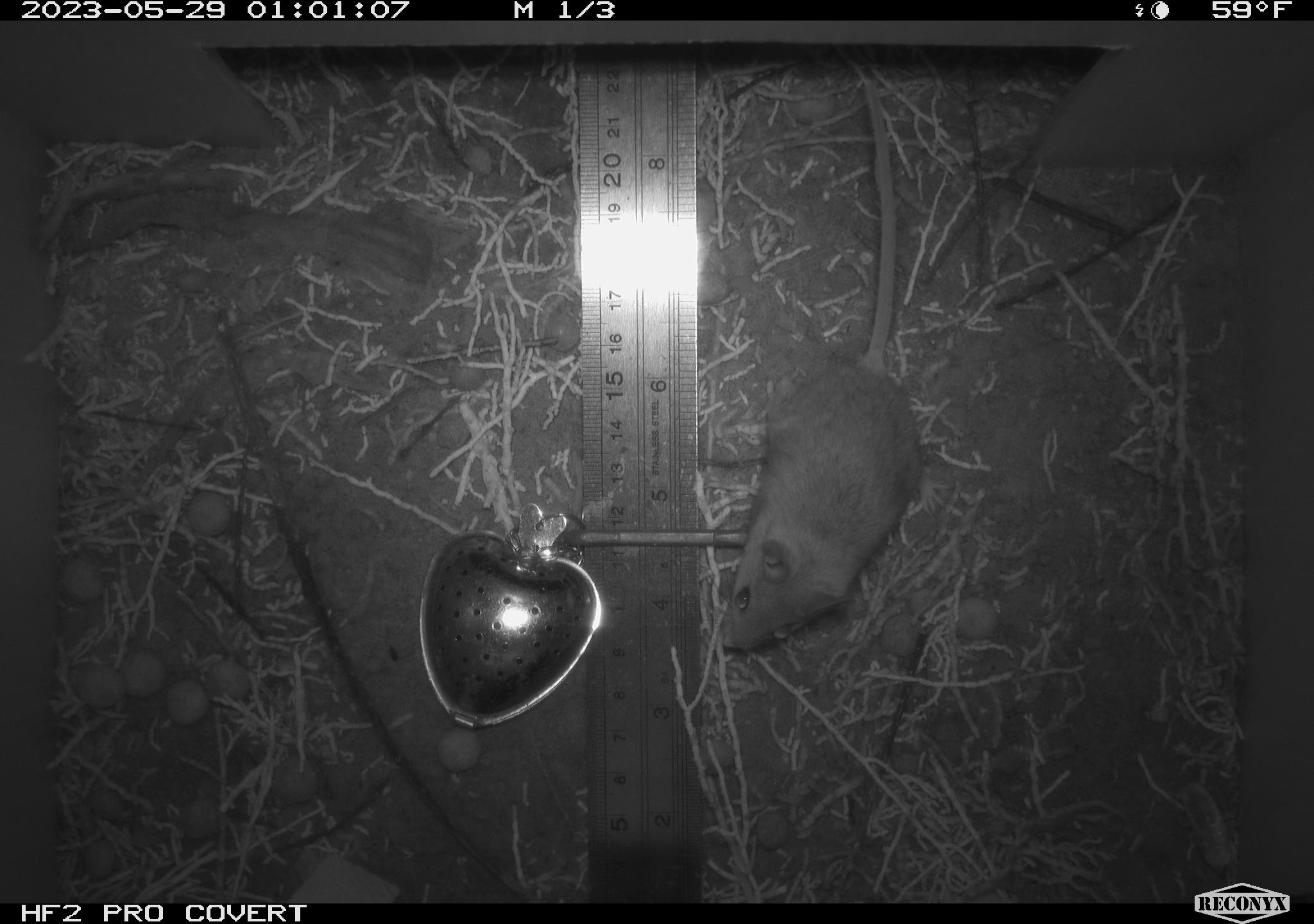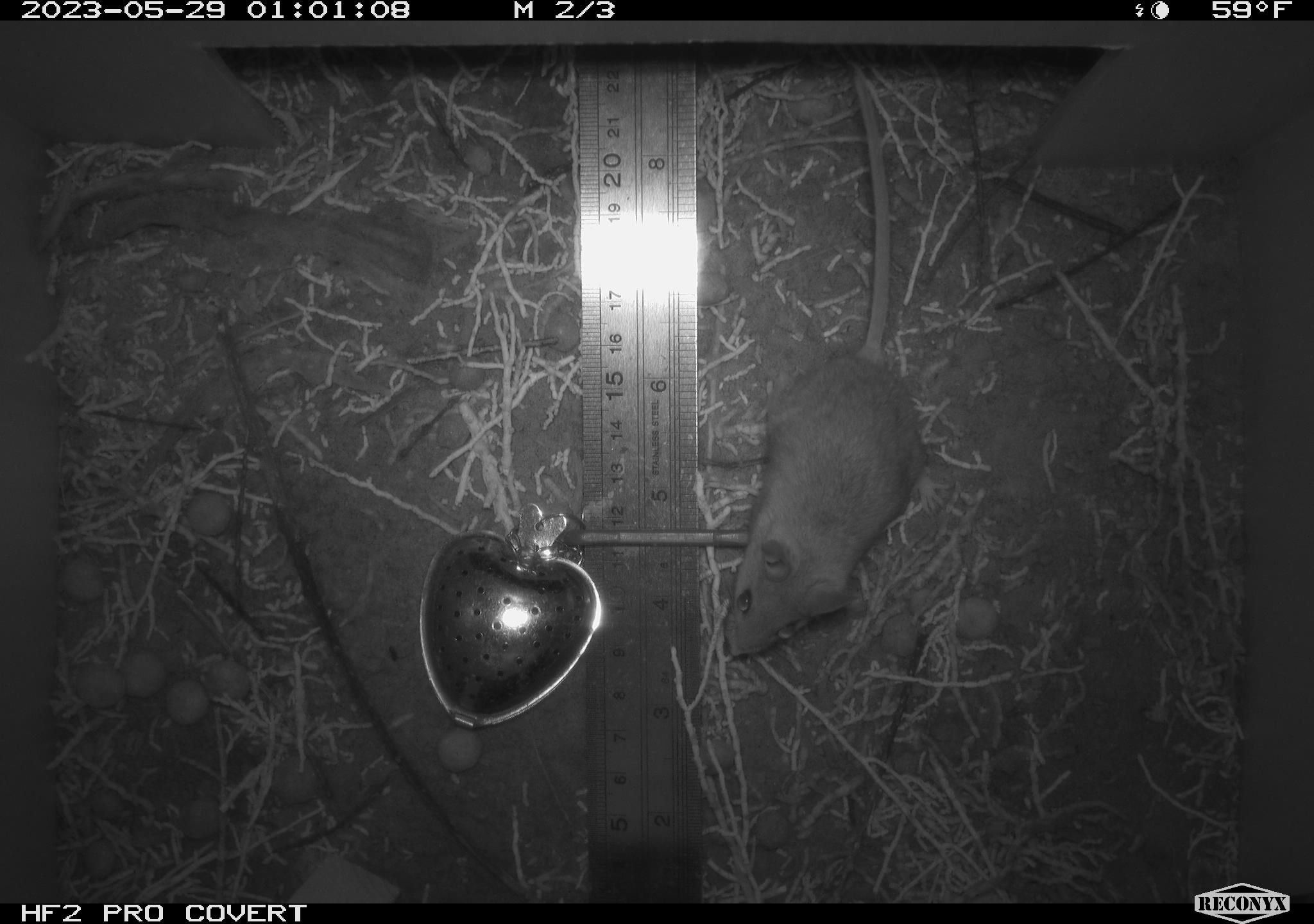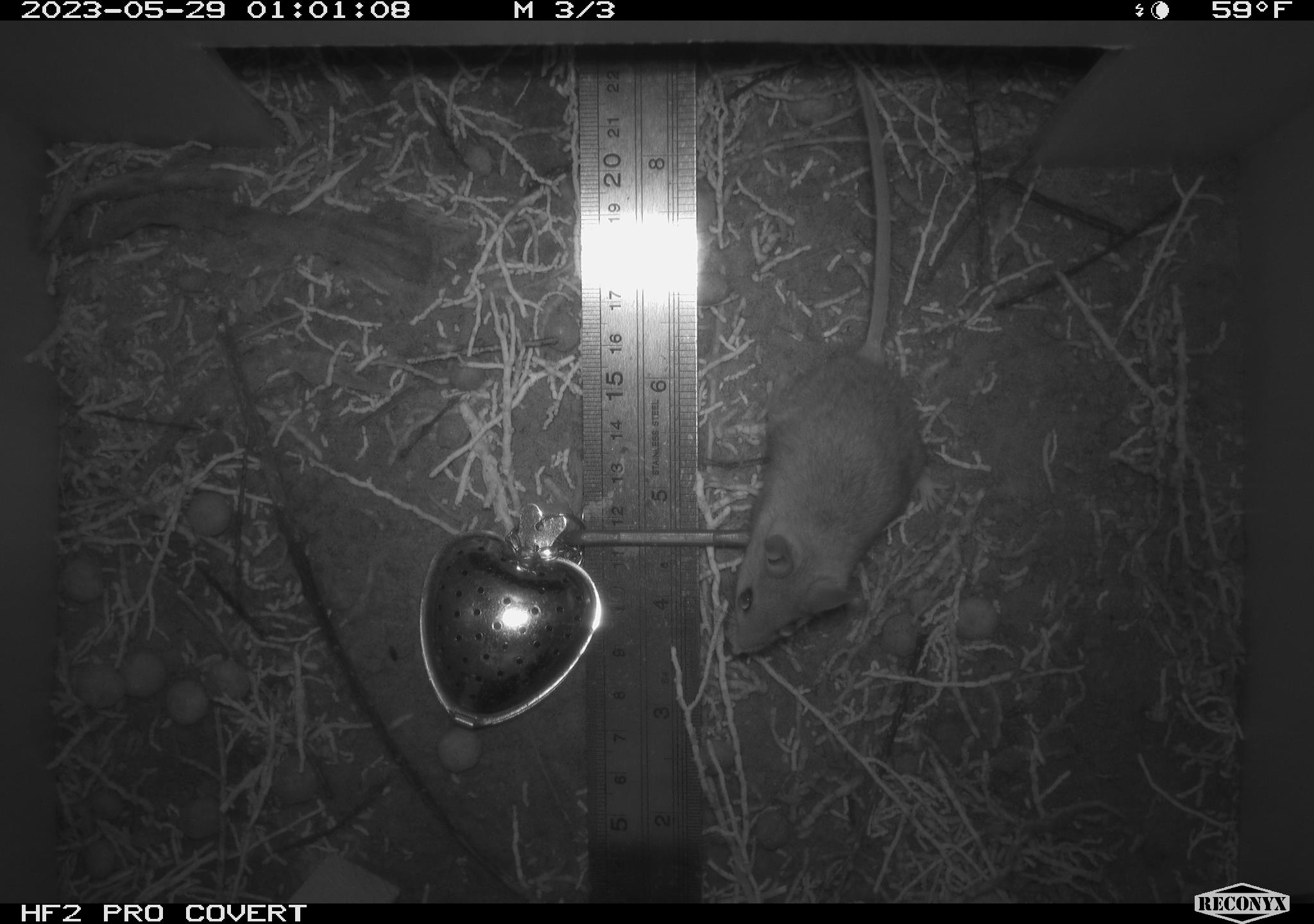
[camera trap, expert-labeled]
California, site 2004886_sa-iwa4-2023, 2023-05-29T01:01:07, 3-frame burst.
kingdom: Animalia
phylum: Chordata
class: Mammalia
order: Rodentia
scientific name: Rodentia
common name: mouse species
Mouse species (Rodentia).